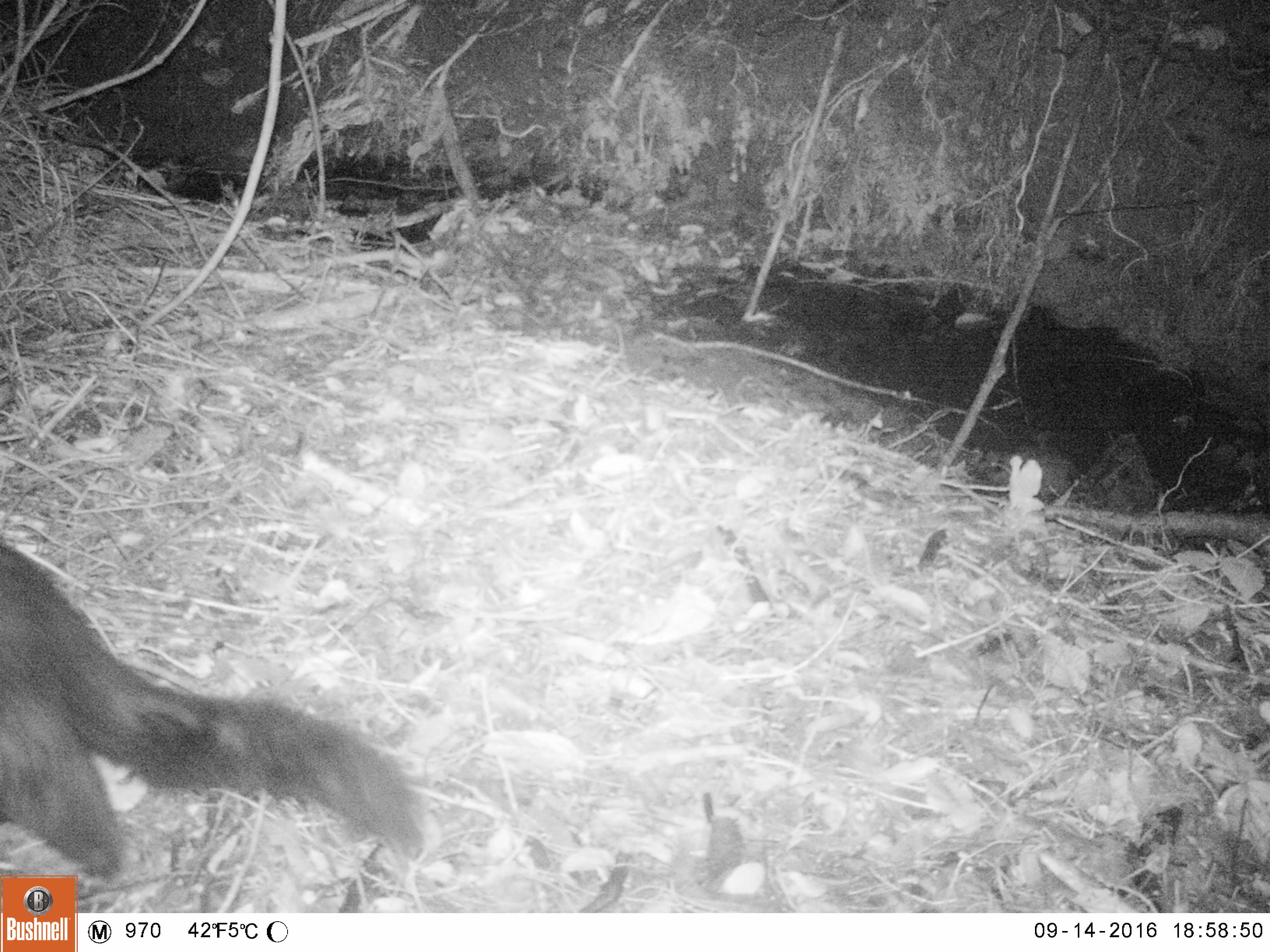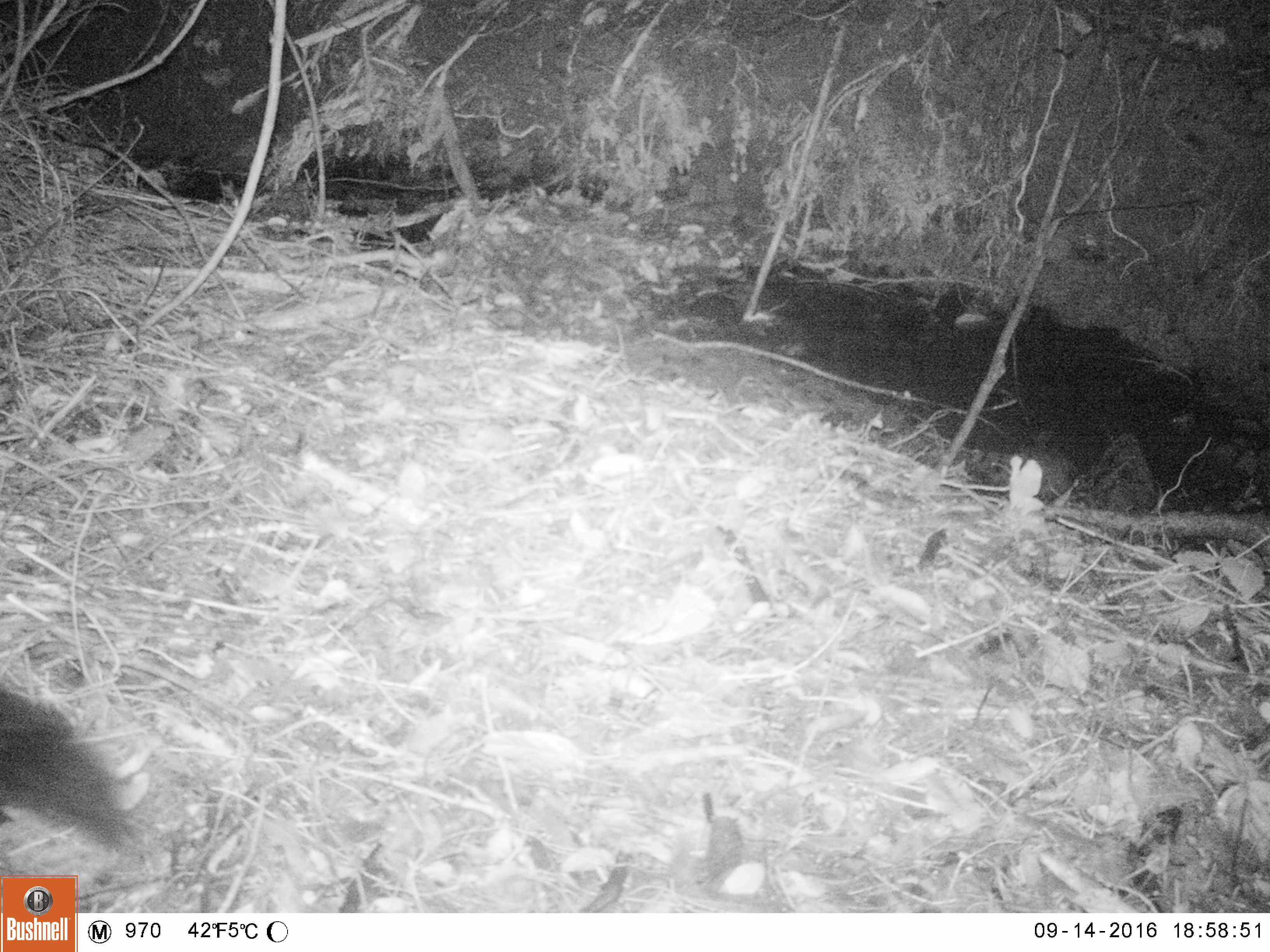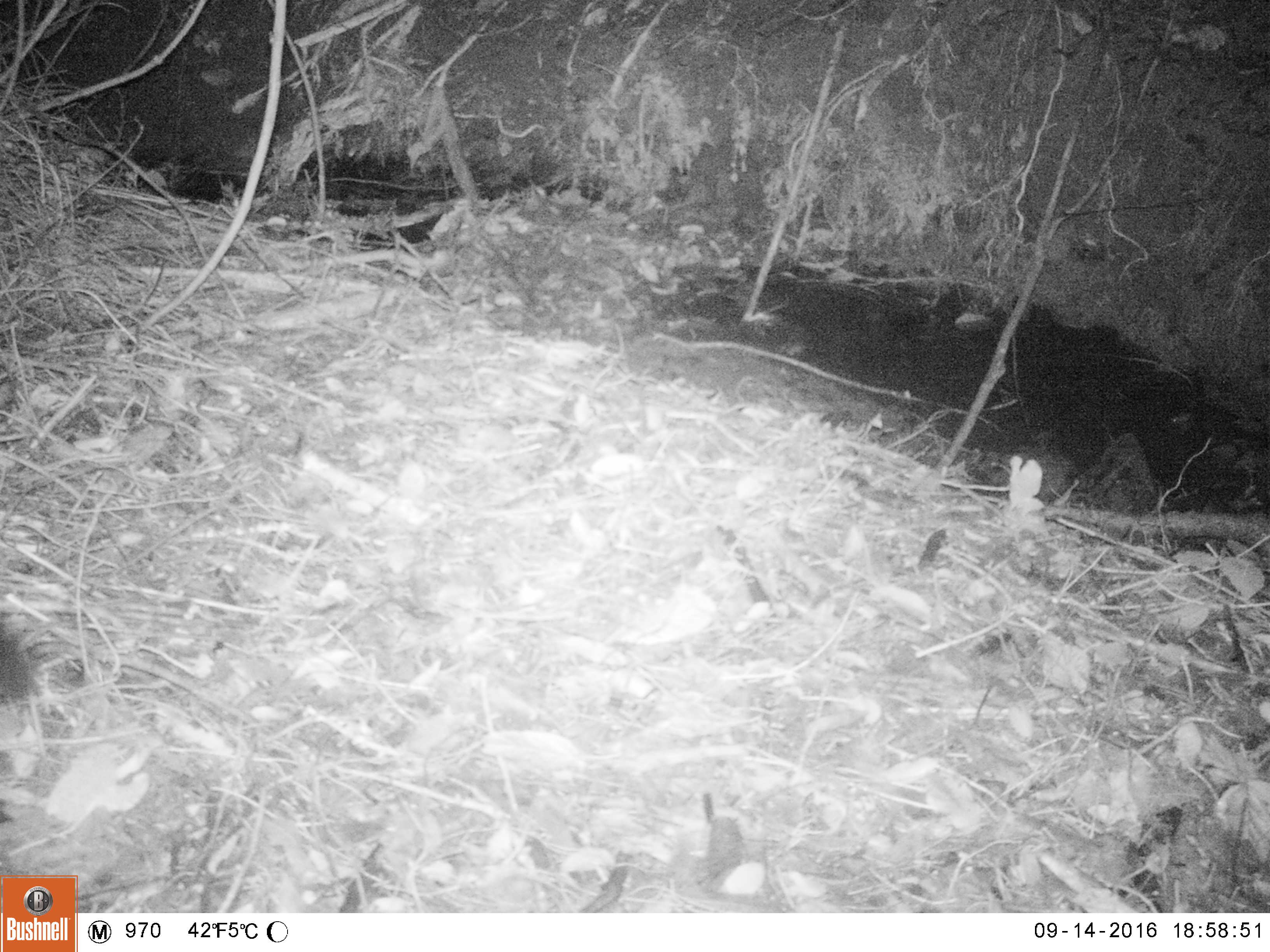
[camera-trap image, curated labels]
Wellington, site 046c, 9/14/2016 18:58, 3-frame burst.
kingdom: Animalia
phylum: Chordata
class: Mammalia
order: Carnivora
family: Felidae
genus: Felis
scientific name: Felis catus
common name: cat